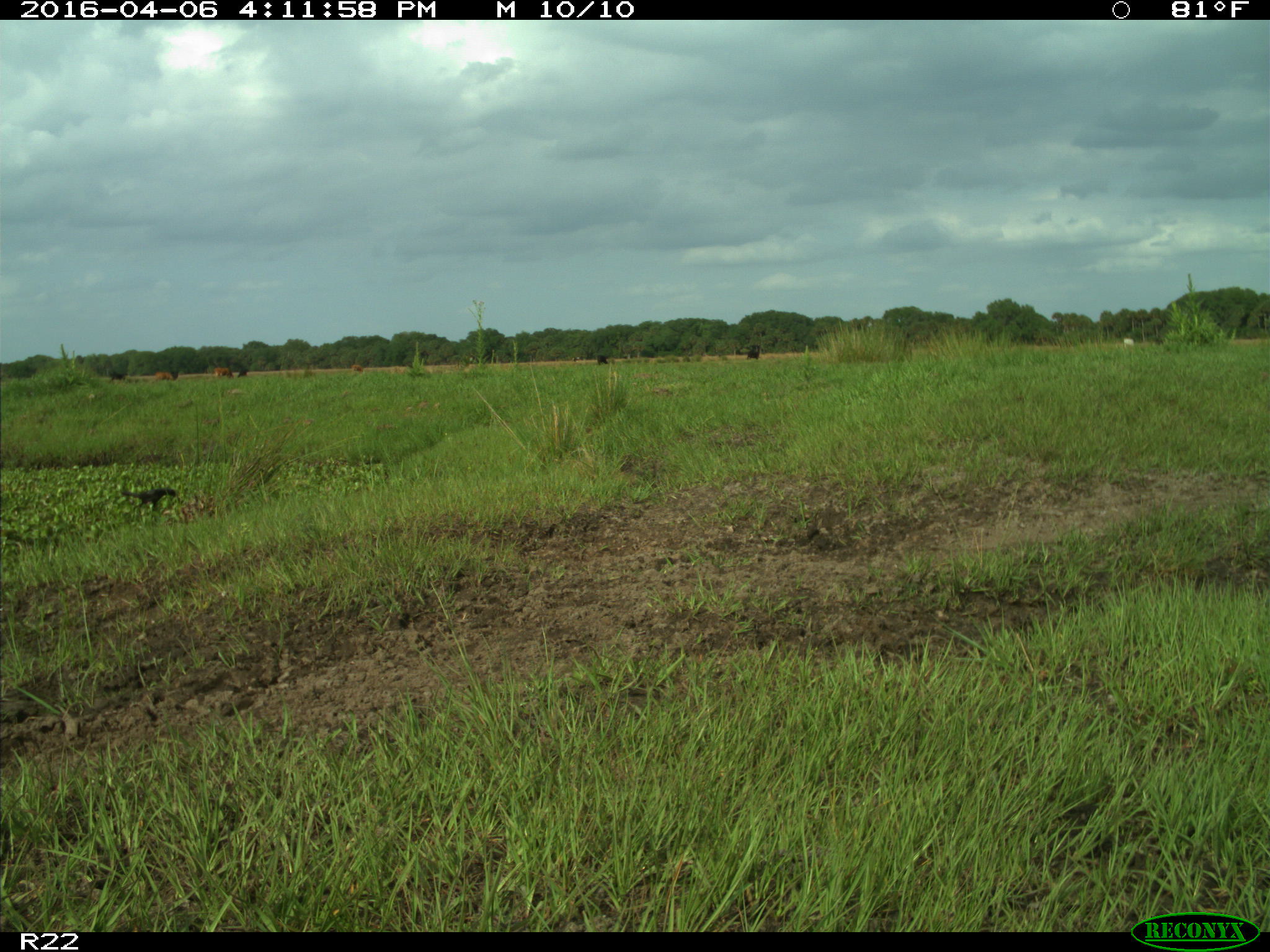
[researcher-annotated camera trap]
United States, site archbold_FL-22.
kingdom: Animalia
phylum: Chordata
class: Mammalia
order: Artiodactyla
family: Bovidae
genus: Bos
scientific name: Bos taurus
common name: domestic cow